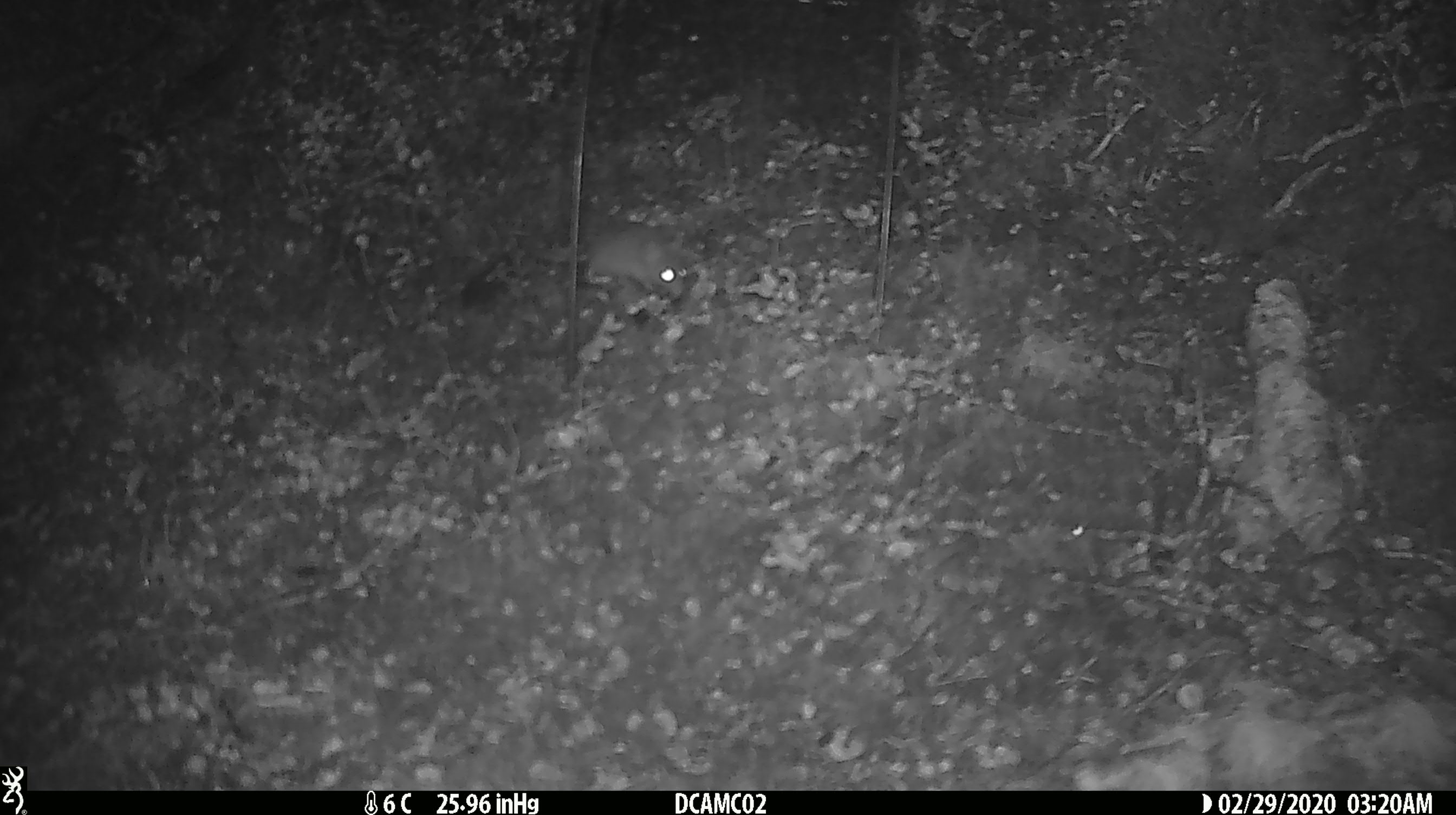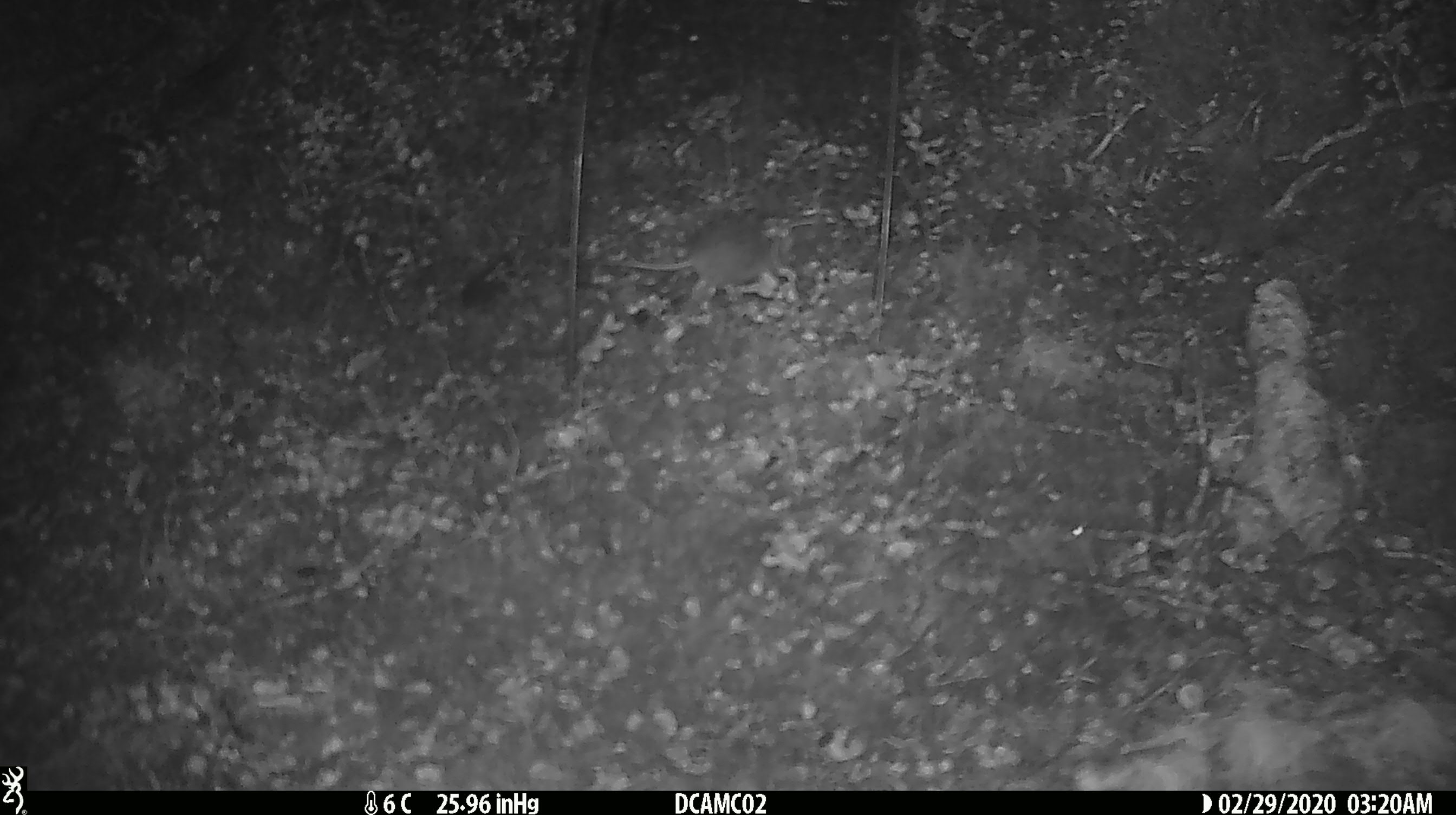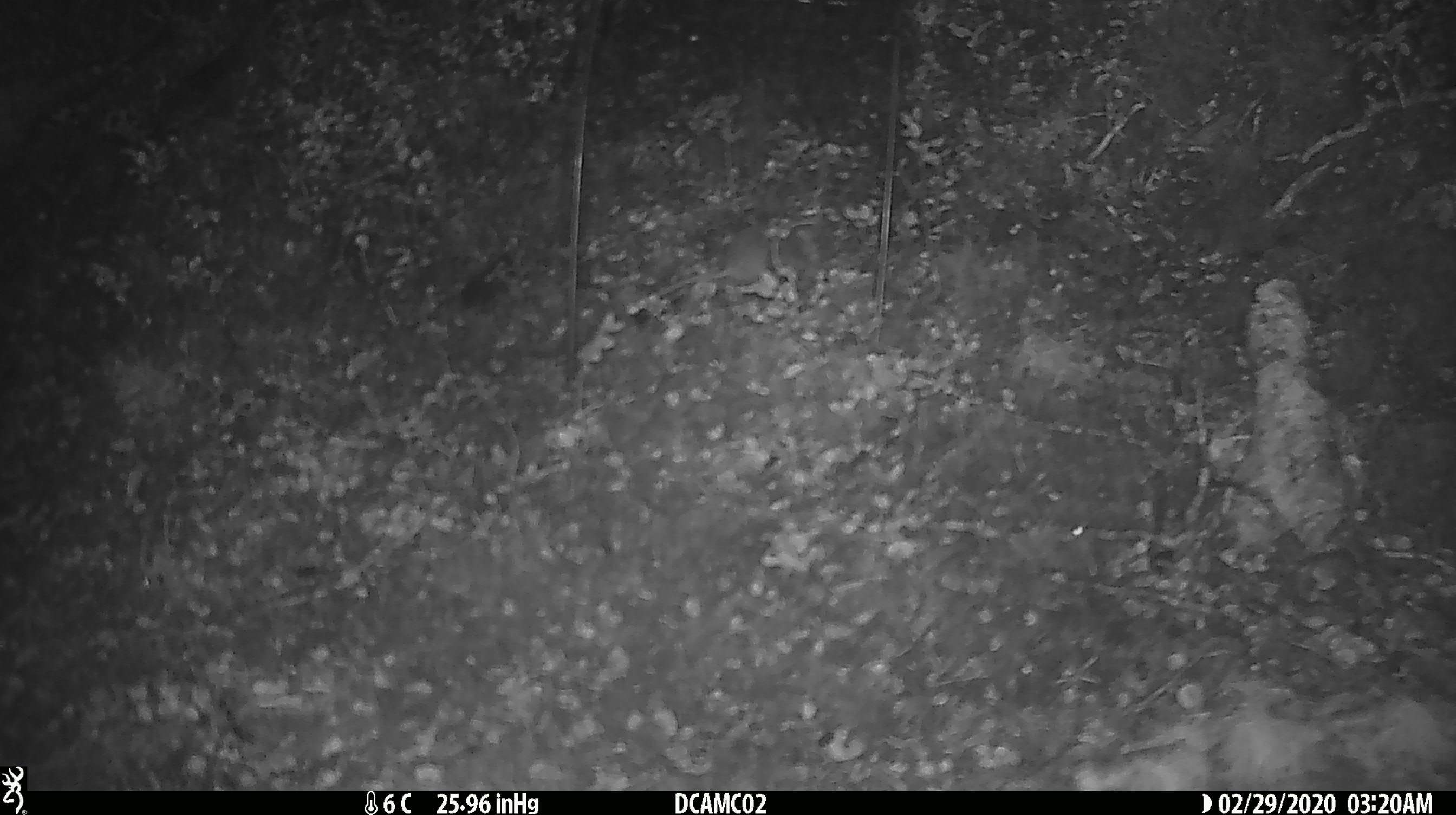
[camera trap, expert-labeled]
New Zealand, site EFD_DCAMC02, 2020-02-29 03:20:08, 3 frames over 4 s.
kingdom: Animalia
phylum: Chordata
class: Mammalia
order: Rodentia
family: Muridae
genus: Mus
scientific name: Mus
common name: mouse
Mouse (Mus).